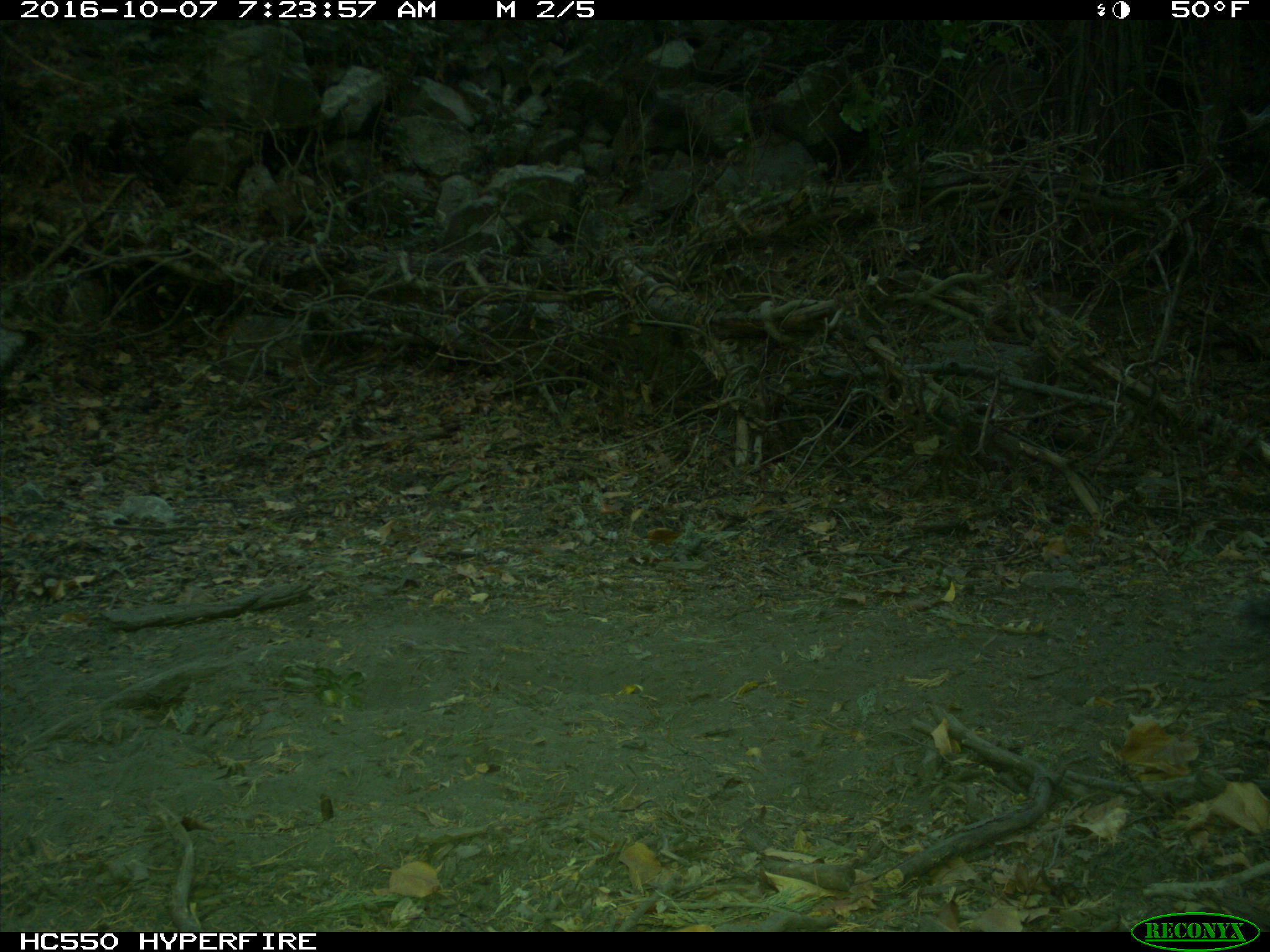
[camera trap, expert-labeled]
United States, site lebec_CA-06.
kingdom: Animalia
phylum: Chordata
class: Mammalia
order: Rodentia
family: Sciuridae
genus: Sciurus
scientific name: Sciurus carolinensis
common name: eastern gray squirrel